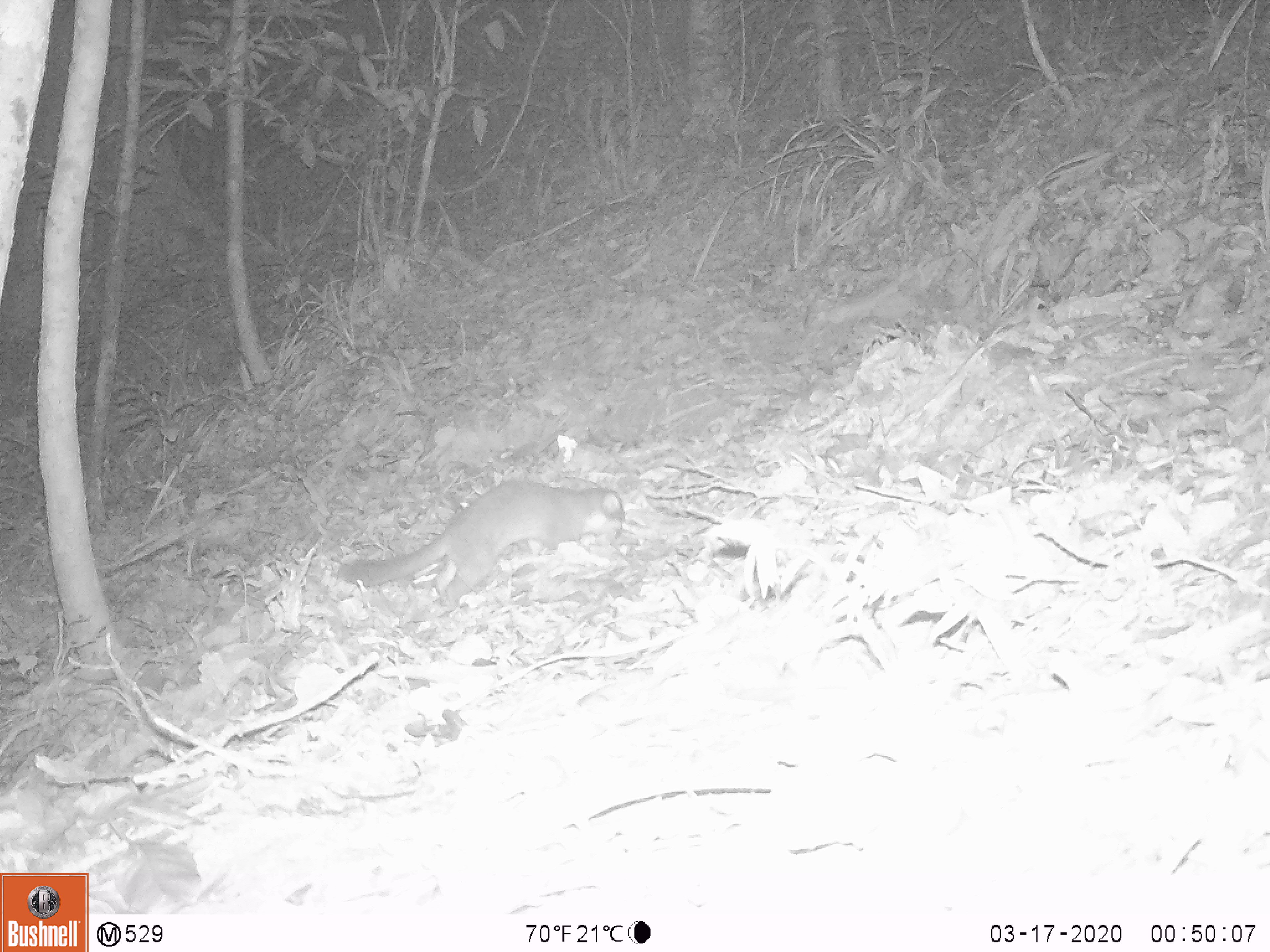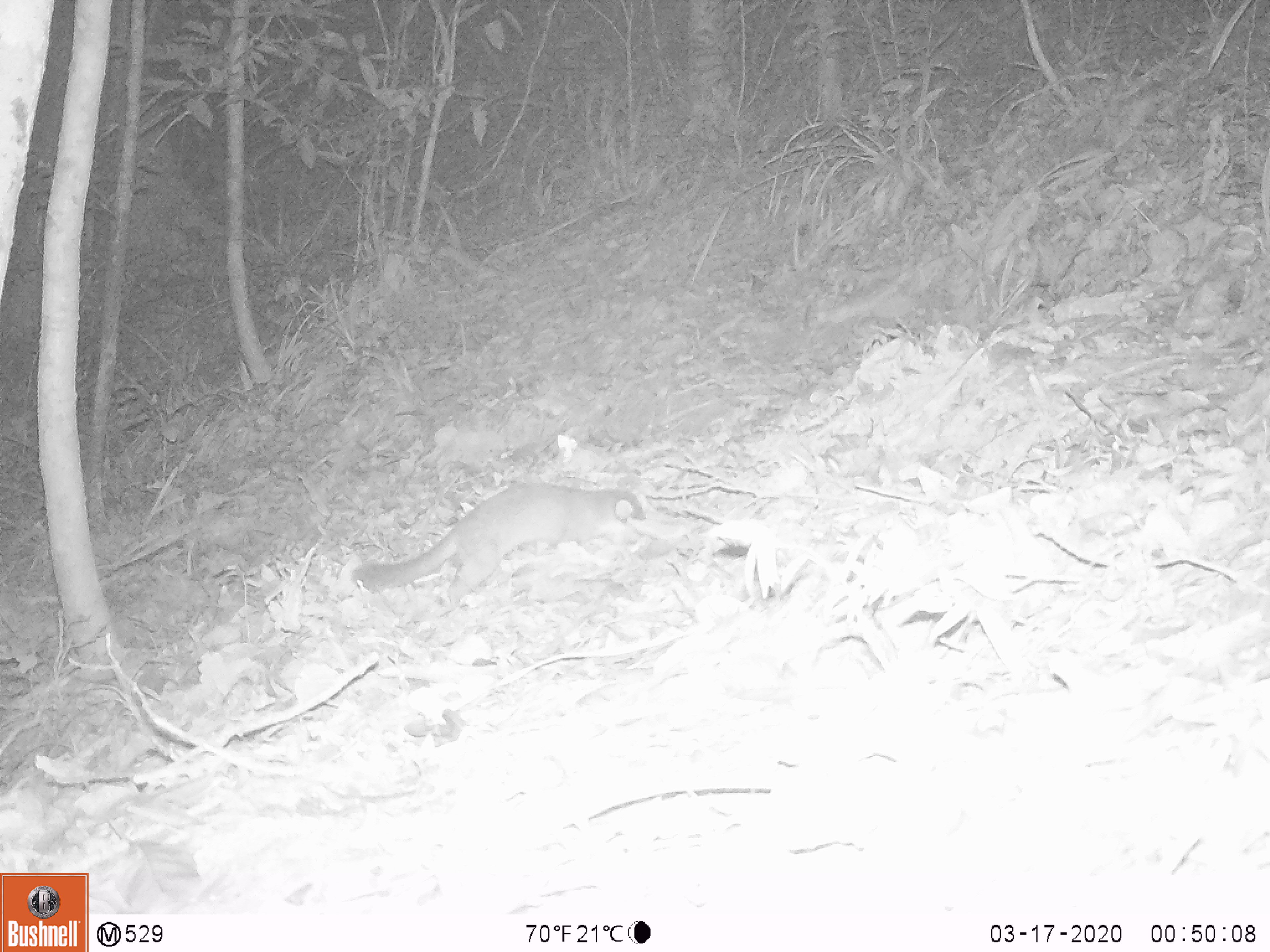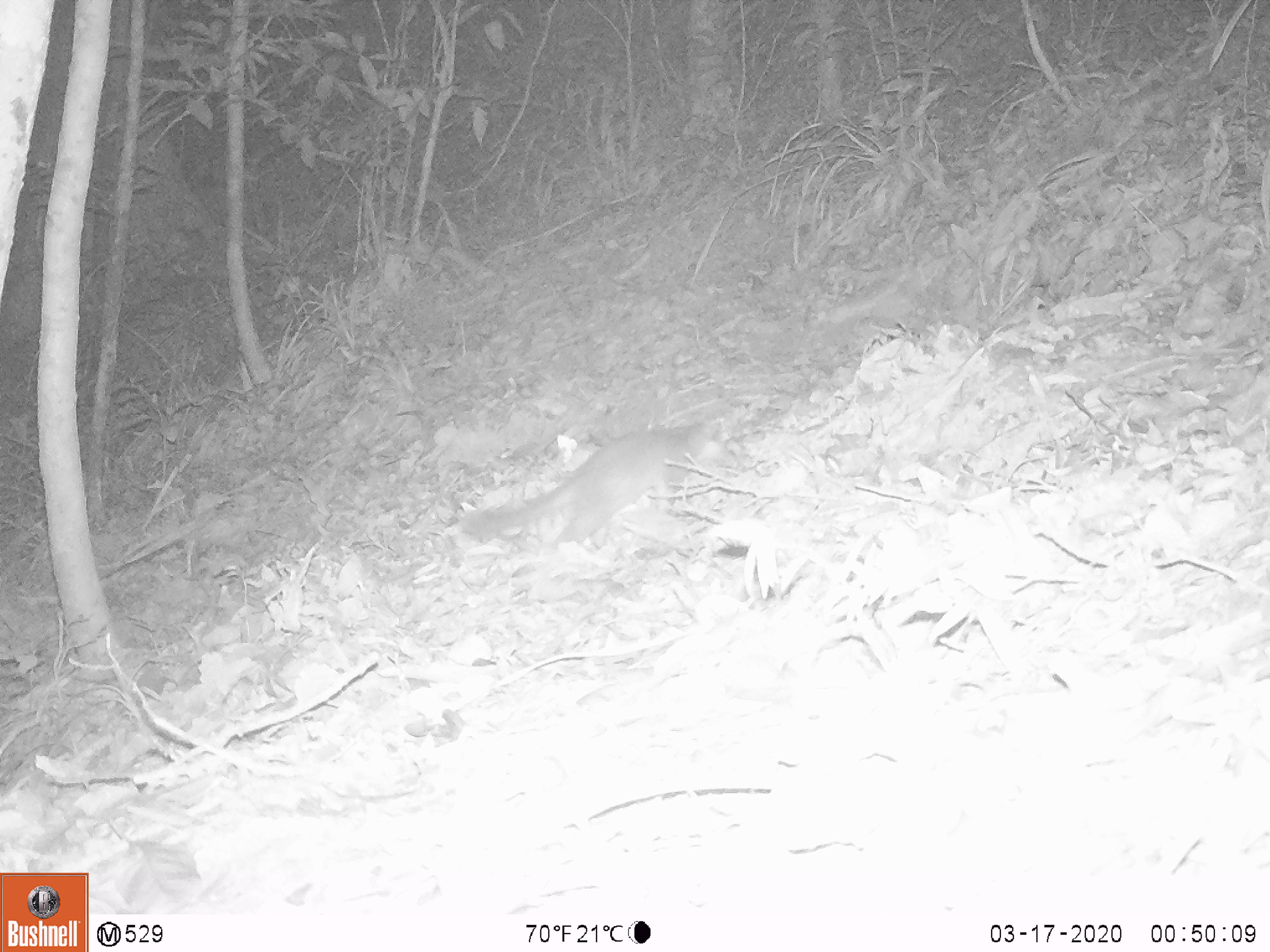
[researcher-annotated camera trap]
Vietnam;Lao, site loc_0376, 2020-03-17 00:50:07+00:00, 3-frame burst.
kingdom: Animalia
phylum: Chordata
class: Mammalia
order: Carnivora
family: Mustelidae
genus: Melogale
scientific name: Melogale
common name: ferret badger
Ferret badger (Melogale). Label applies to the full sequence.